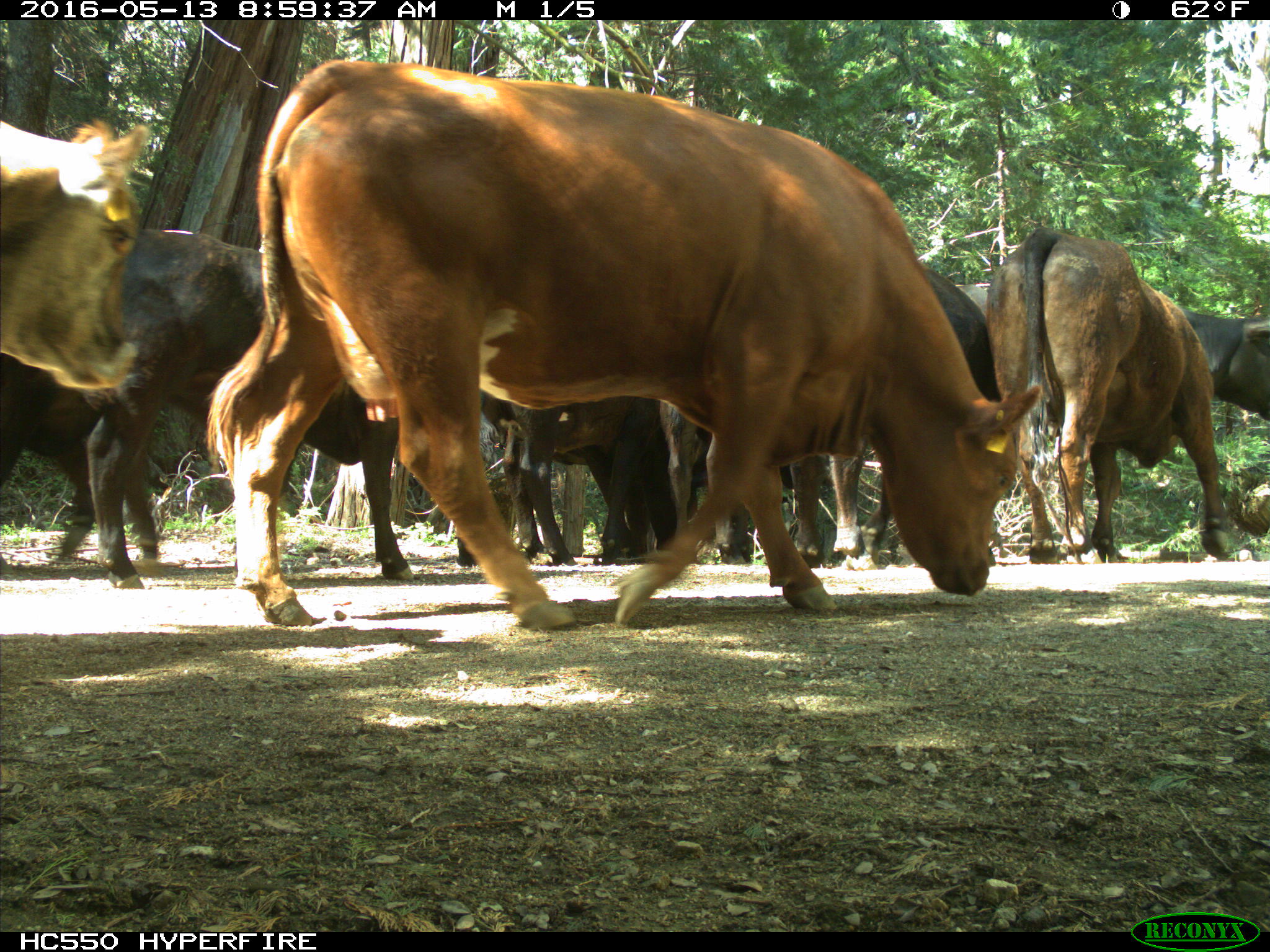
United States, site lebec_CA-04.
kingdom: Animalia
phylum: Chordata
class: Mammalia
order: Artiodactyla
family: Bovidae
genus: Bos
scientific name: Bos taurus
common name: domestic cow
Bos taurus (domestic cow).